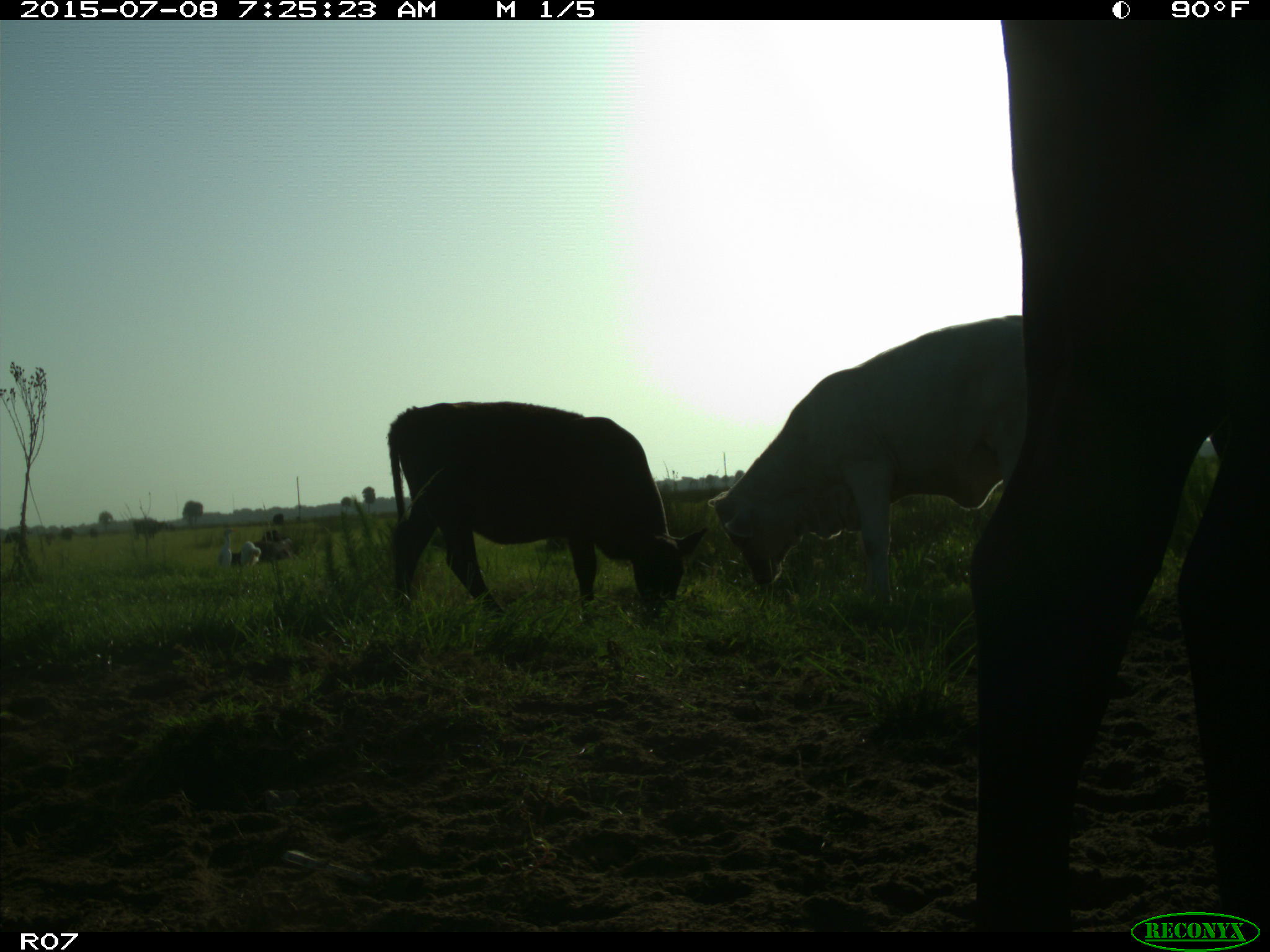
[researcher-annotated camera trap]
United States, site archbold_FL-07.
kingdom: Animalia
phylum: Chordata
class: Mammalia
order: Artiodactyla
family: Bovidae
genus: Bos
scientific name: Bos taurus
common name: domestic cow